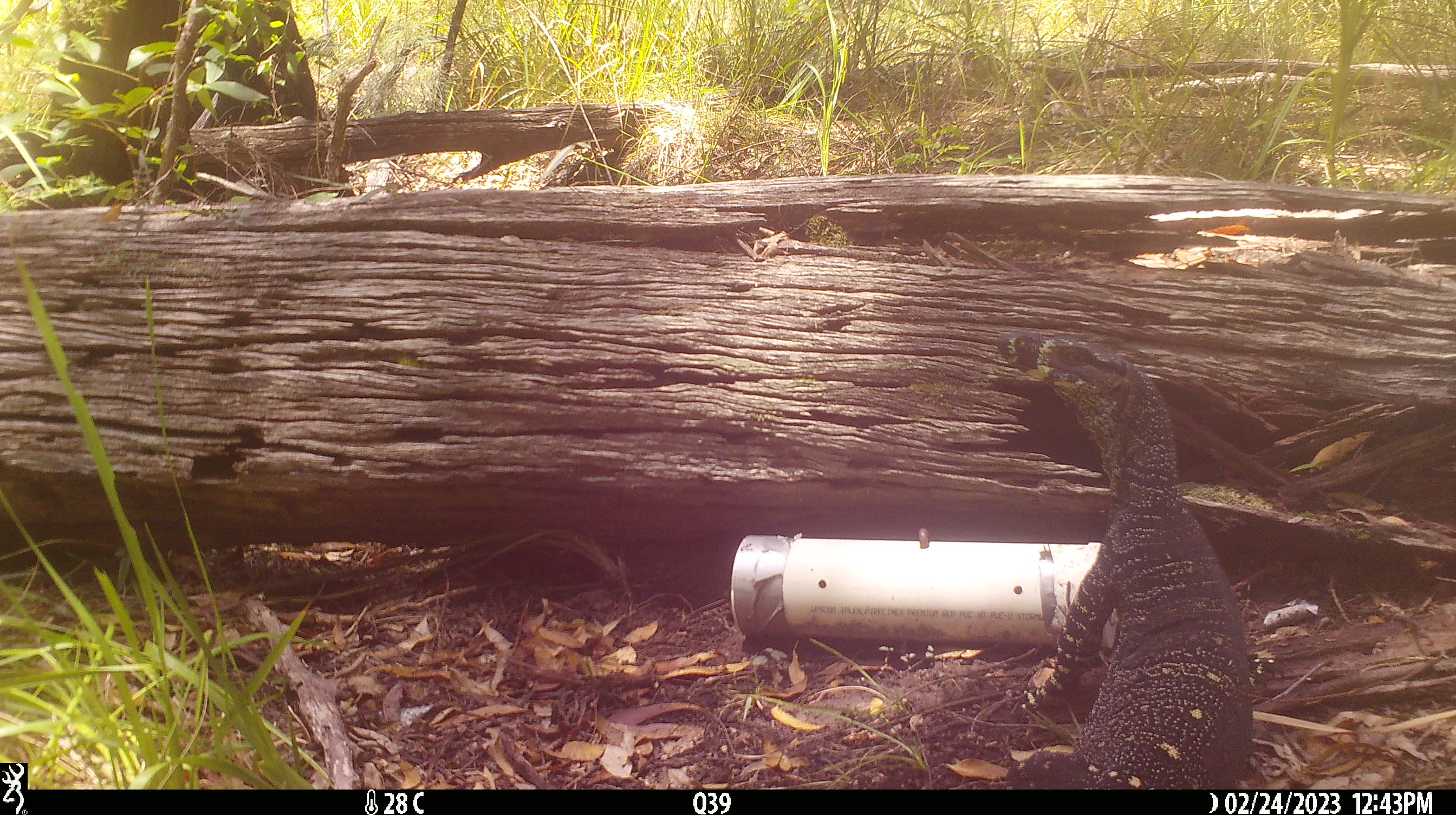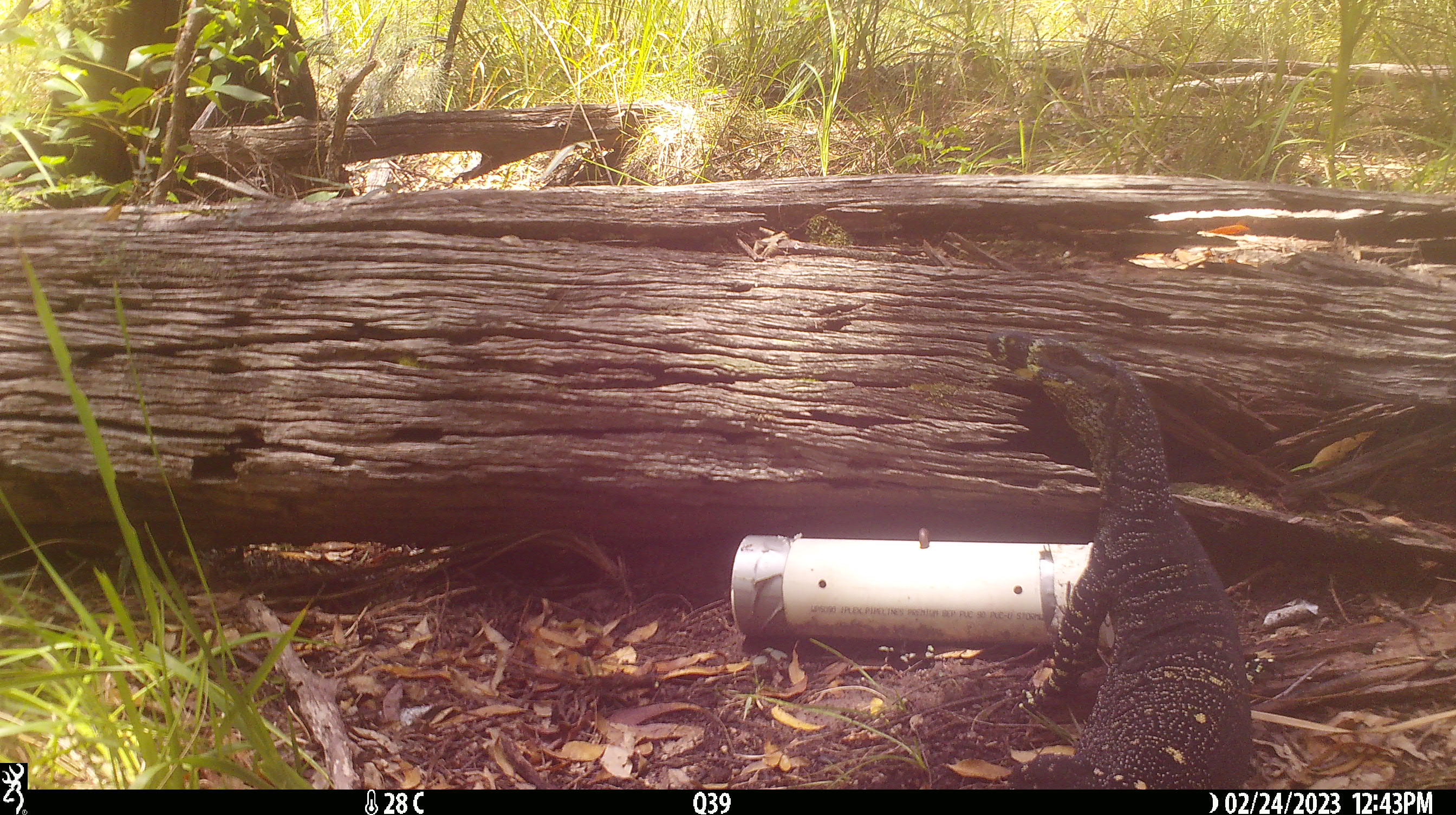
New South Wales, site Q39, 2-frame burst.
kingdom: Animalia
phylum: Chordata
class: Reptilia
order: Squamata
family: Varanidae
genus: Varanus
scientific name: Varanus varius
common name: lace monitor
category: goanna